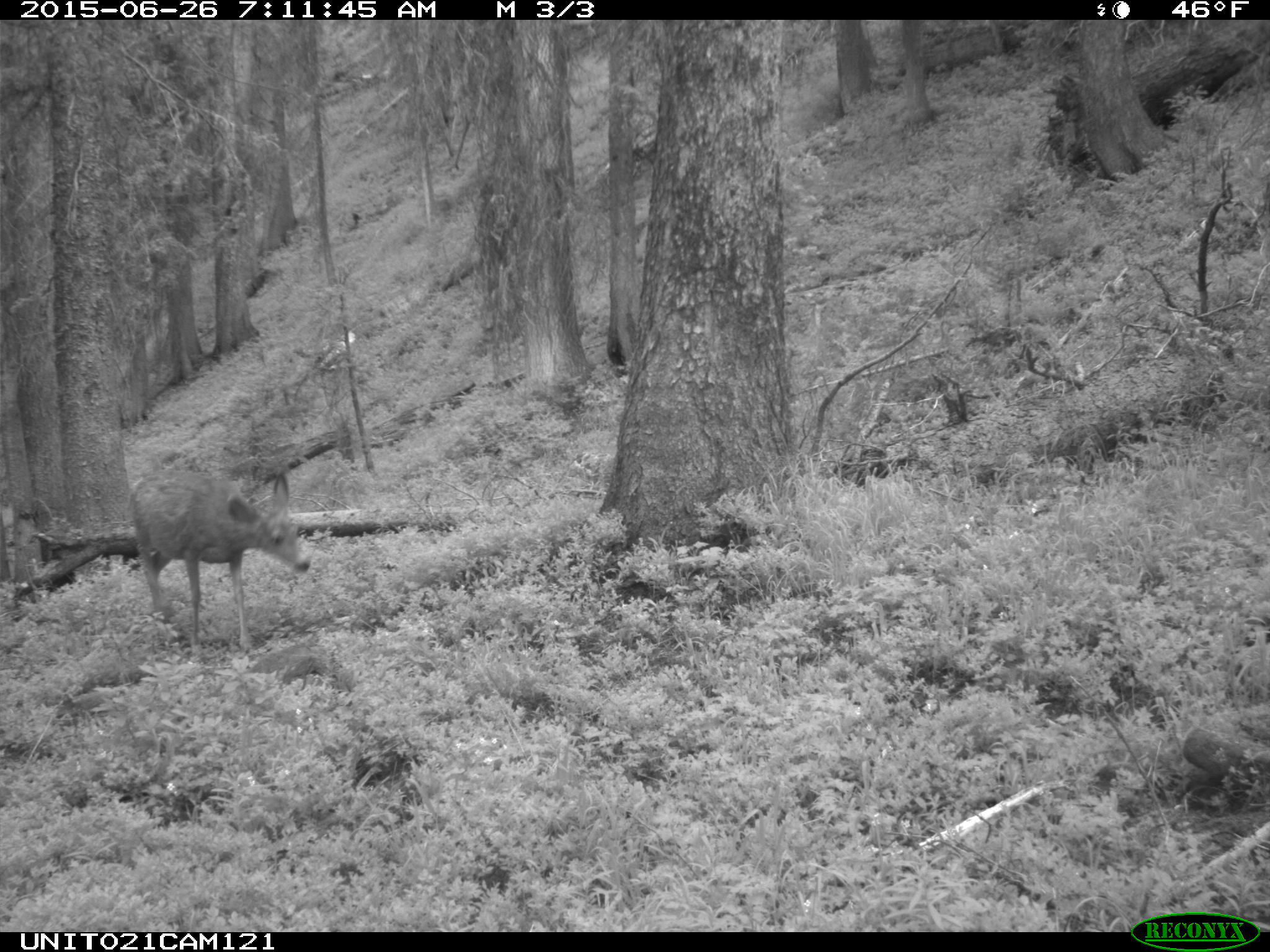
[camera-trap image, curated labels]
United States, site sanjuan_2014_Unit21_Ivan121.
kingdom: Animalia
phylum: Chordata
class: Mammalia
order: Artiodactyla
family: Cervidae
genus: Odocoileus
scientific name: Odocoileus hemionus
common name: mule deer